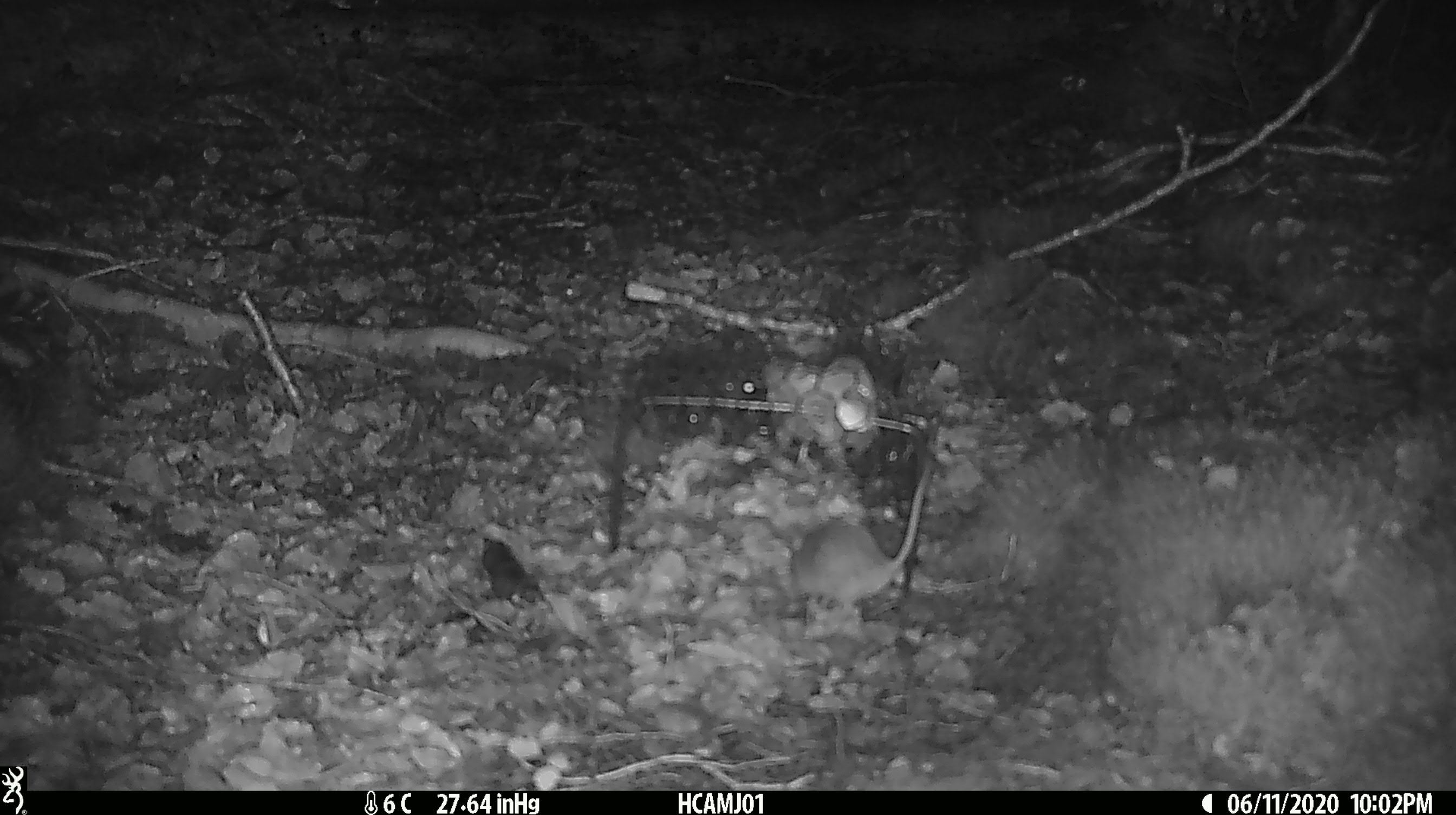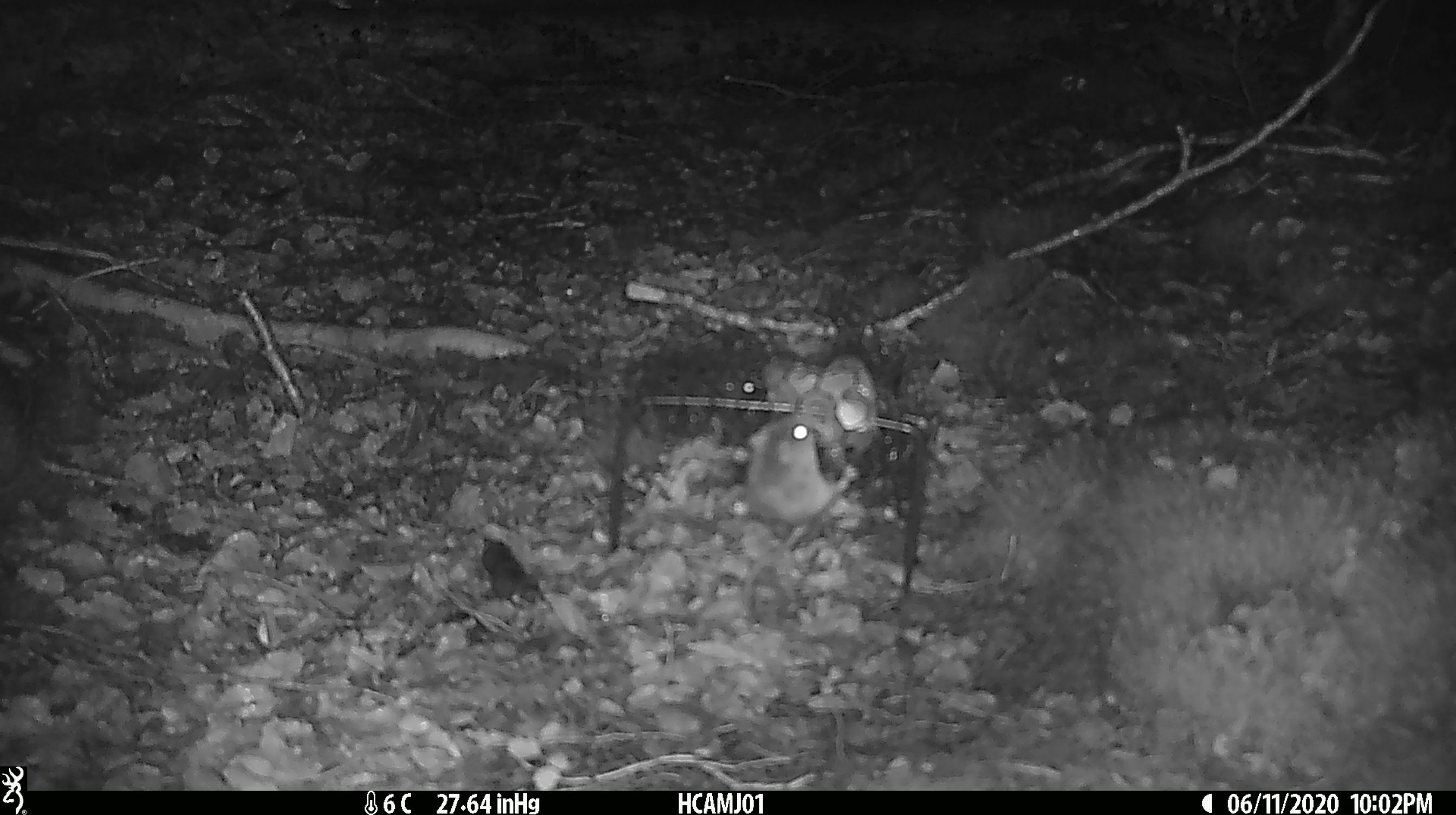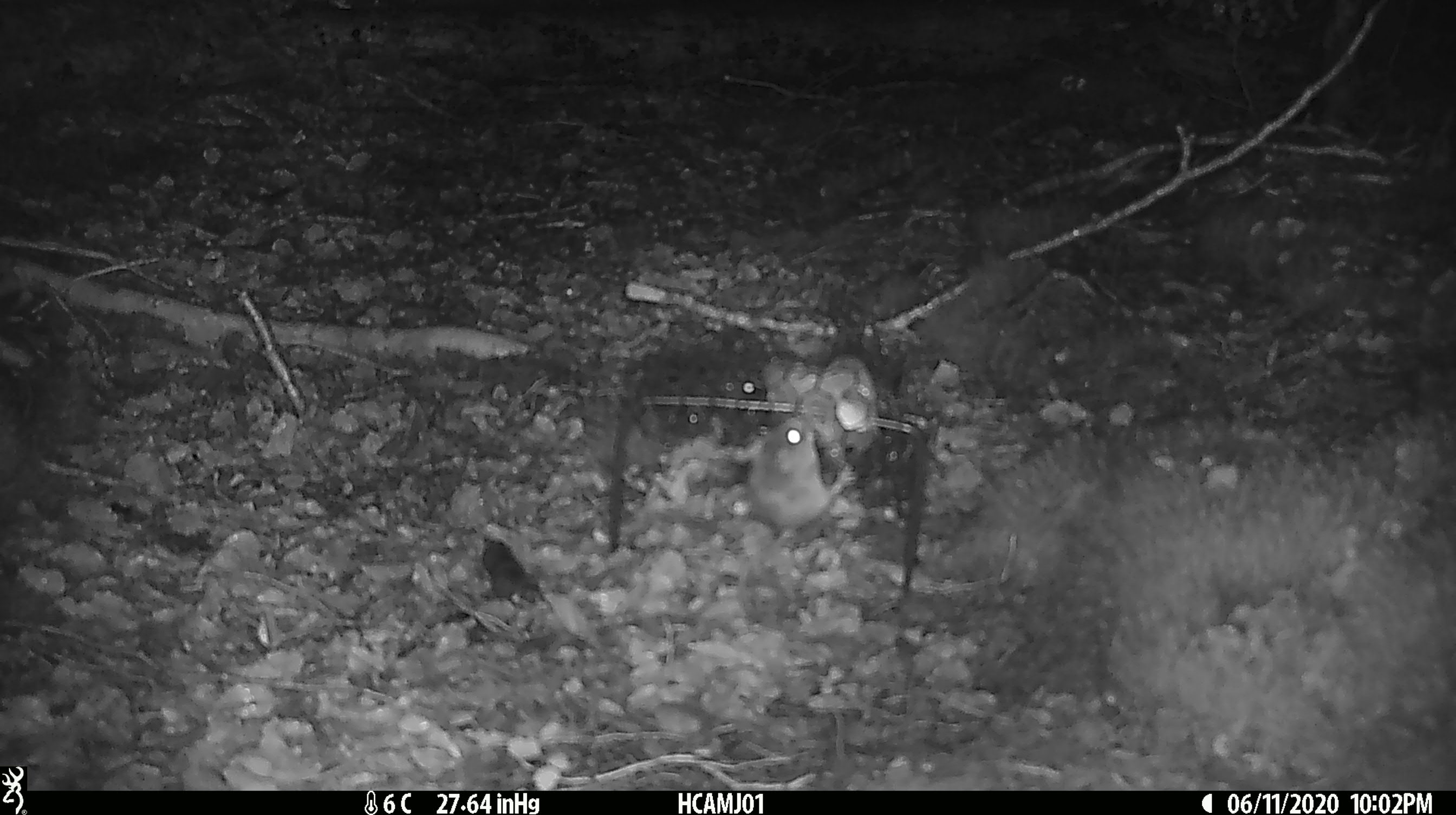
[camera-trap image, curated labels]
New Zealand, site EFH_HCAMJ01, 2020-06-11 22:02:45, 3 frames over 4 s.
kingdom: Animalia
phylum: Chordata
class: Mammalia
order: Rodentia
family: Muridae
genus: Mus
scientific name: Mus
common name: mouse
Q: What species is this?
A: Mouse (Mus).